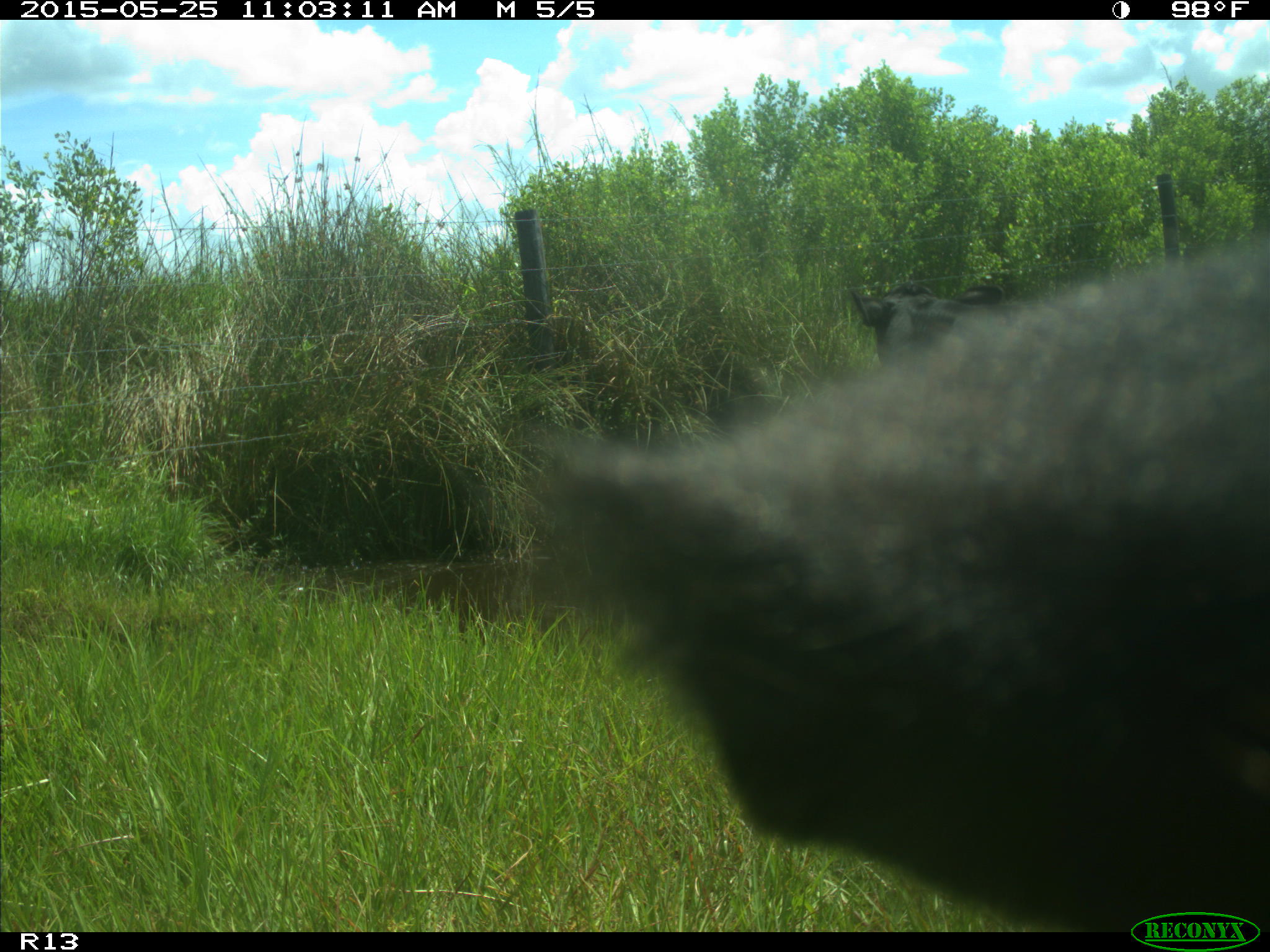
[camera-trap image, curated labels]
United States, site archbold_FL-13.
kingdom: Animalia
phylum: Chordata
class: Mammalia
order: Artiodactyla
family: Bovidae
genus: Bos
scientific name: Bos taurus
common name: domestic cow